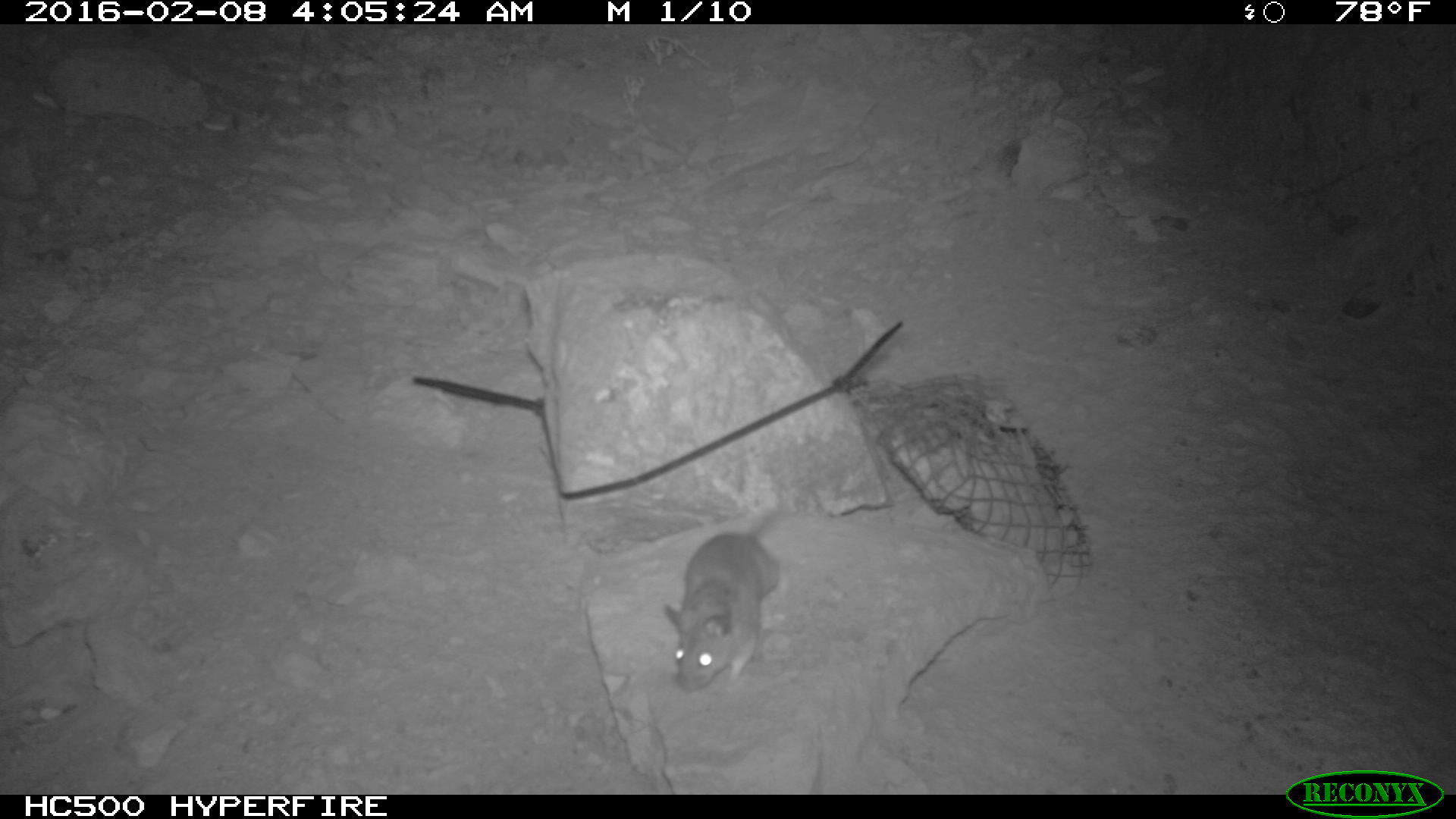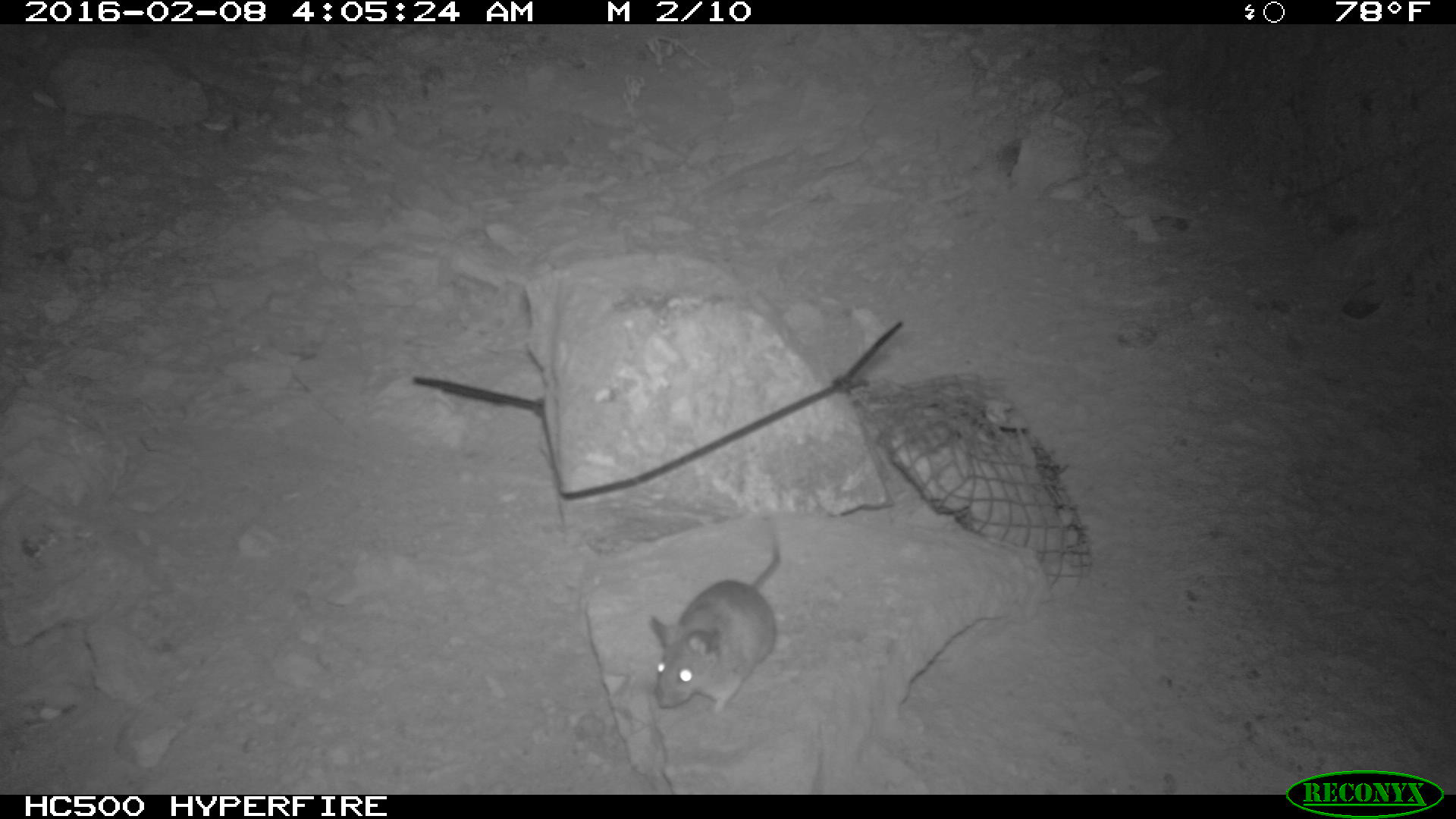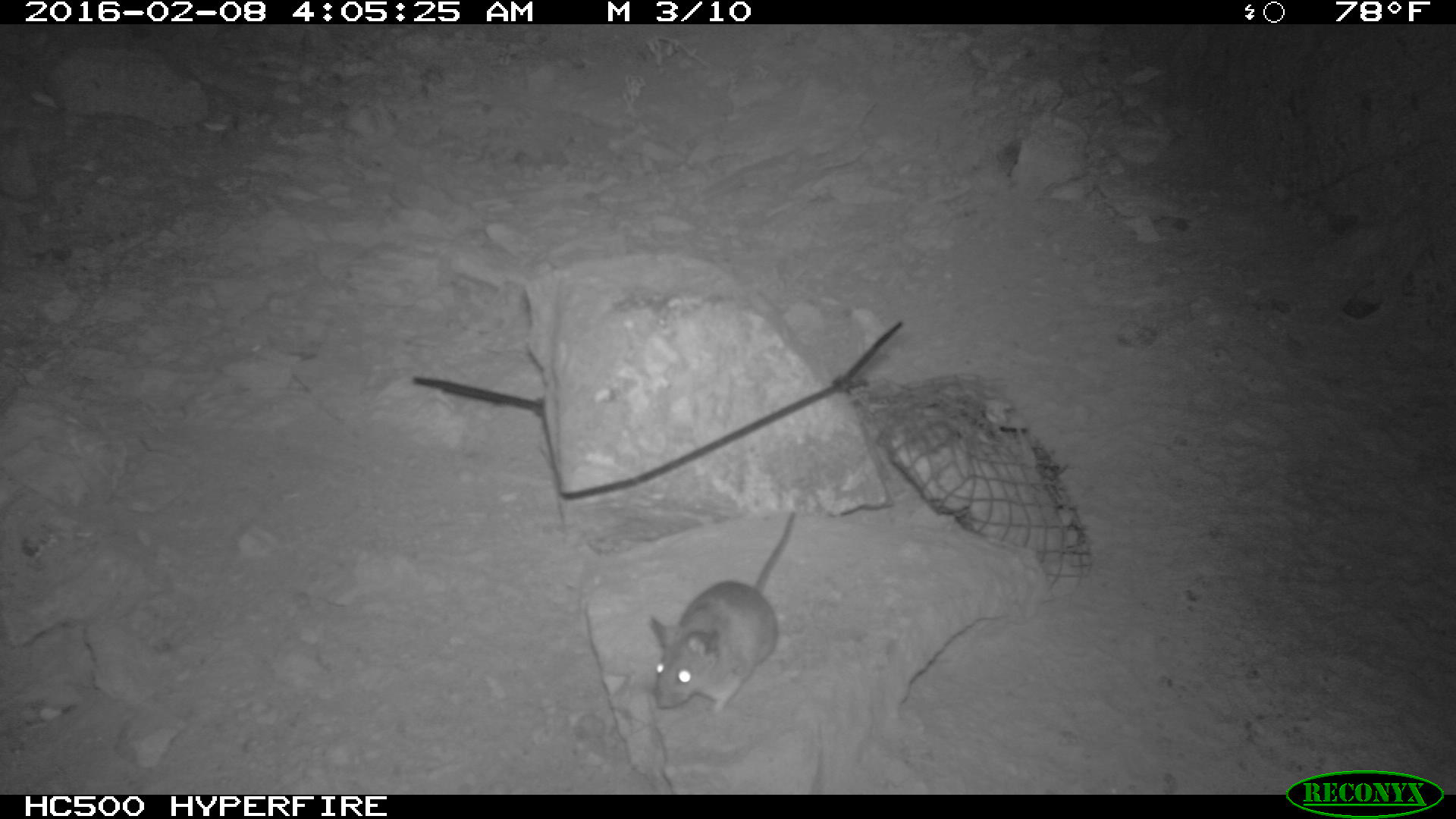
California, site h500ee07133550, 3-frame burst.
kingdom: Animalia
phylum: Chordata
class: Mammalia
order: Rodentia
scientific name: Rodentia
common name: rodent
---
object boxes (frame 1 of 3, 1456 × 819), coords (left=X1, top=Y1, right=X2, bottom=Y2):
rodent: (left=663, top=510, right=787, bottom=692)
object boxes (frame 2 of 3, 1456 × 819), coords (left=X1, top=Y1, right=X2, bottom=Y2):
rodent: (left=650, top=525, right=781, bottom=718)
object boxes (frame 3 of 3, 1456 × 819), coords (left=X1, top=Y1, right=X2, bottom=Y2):
rodent: (left=650, top=505, right=798, bottom=721)